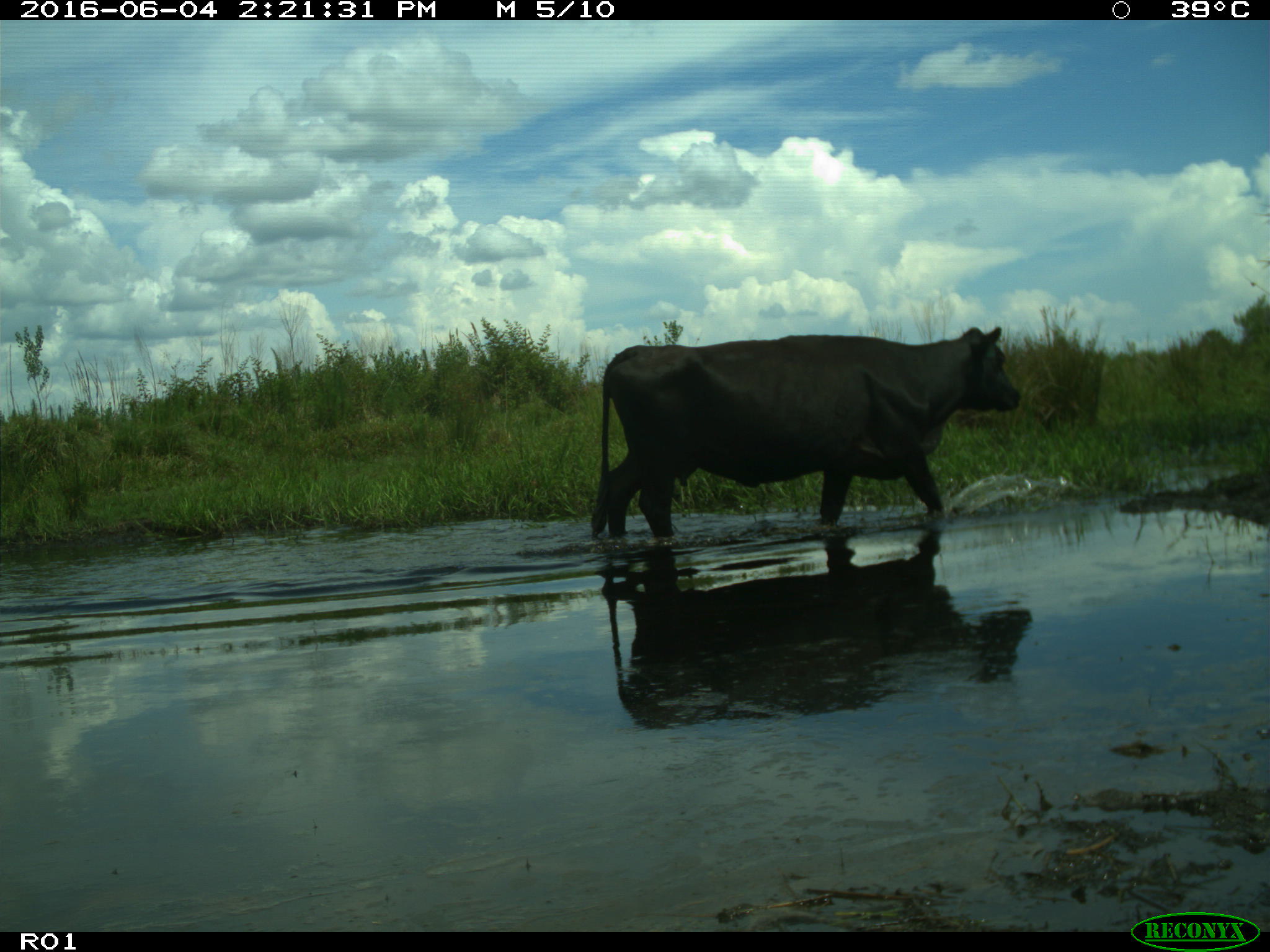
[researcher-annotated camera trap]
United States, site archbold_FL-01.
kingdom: Animalia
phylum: Chordata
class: Mammalia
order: Artiodactyla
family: Bovidae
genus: Bos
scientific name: Bos taurus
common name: domestic cow